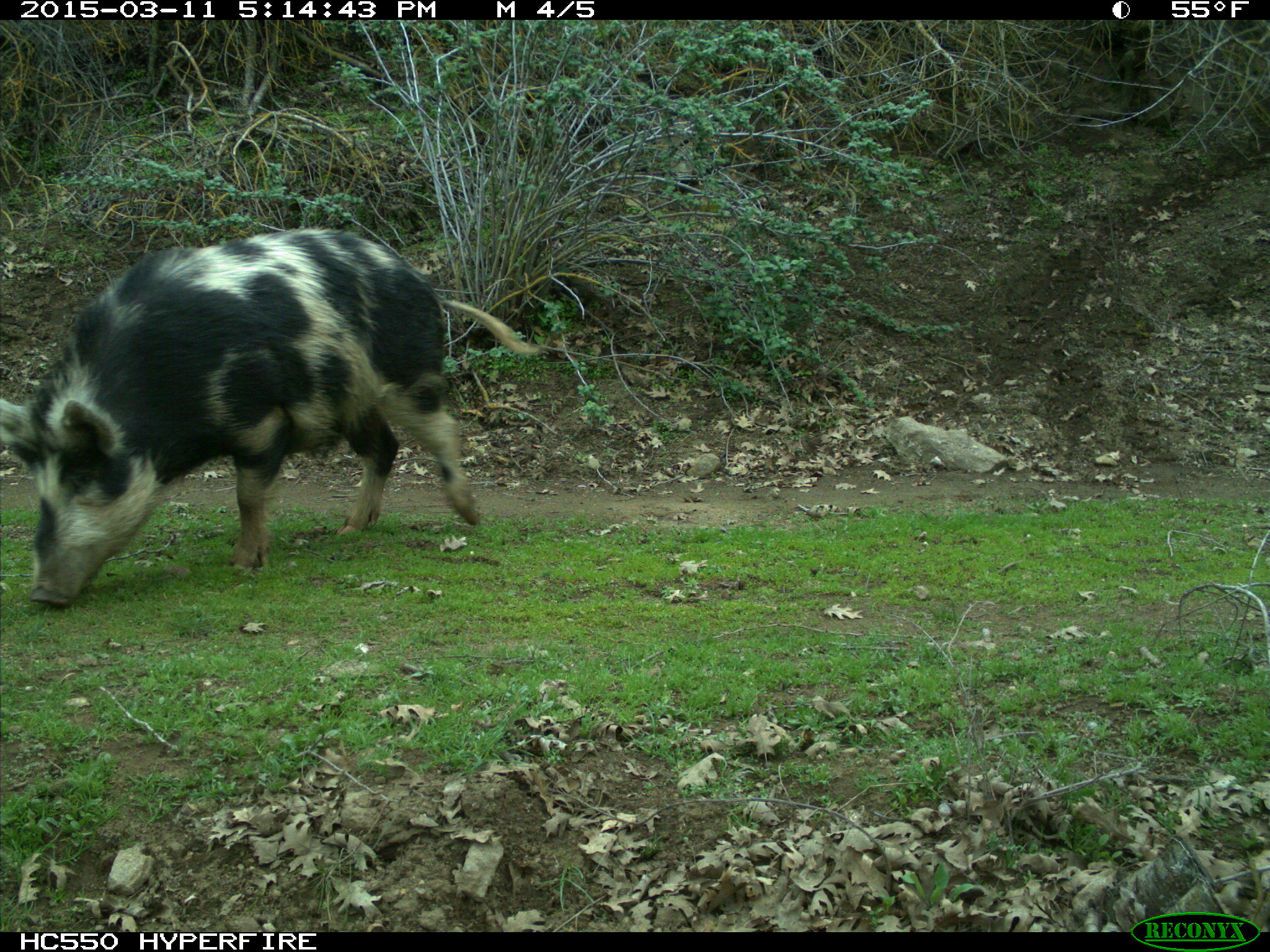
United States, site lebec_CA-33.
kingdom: Animalia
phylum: Chordata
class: Mammalia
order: Artiodactyla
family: Suidae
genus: Sus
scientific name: Sus scrofa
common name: wild boar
Sus scrofa (wild boar).